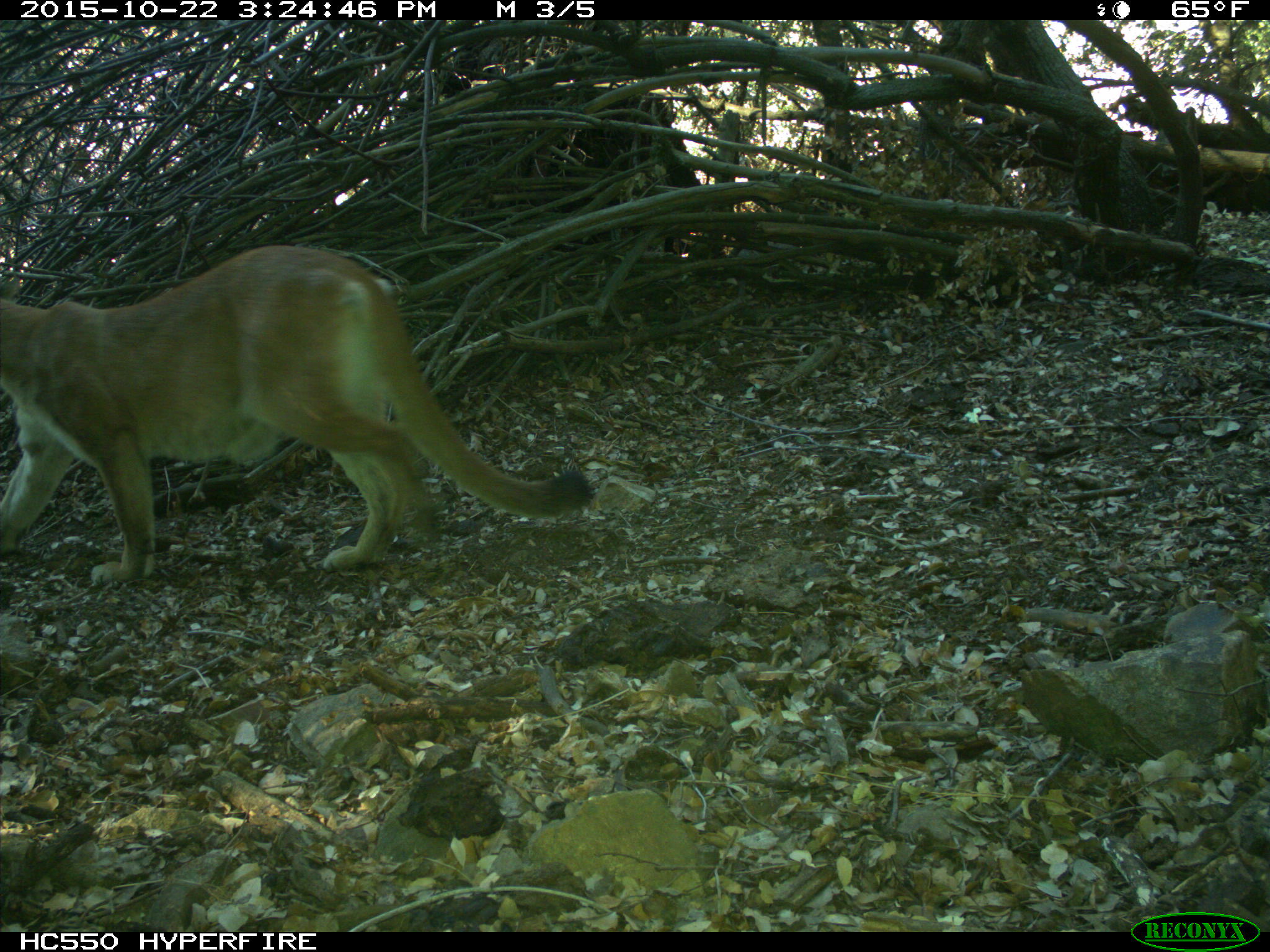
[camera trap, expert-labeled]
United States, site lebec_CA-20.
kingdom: Animalia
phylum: Chordata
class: Mammalia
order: Carnivora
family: Felidae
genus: Puma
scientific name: Puma concolor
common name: mountain lion